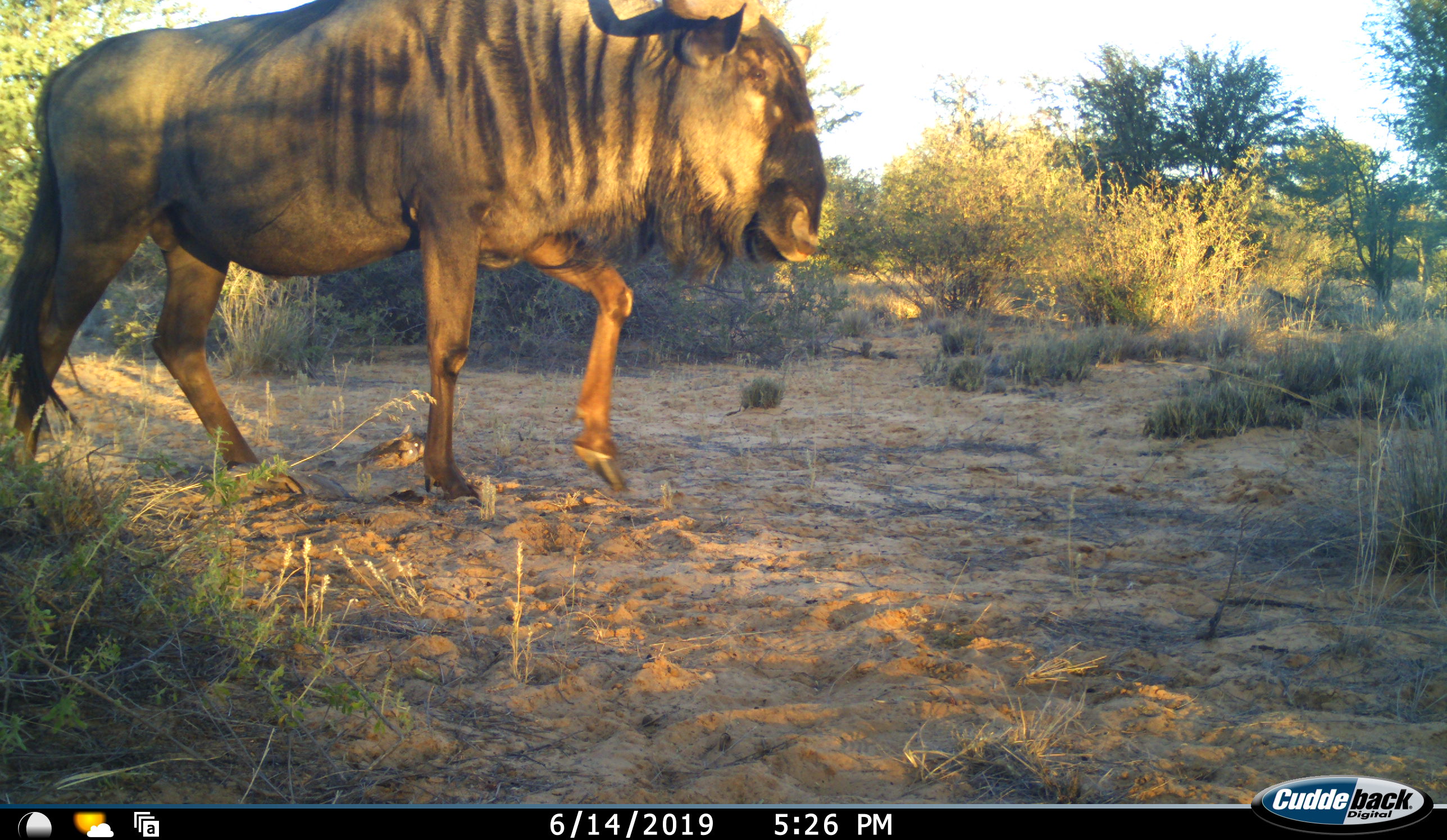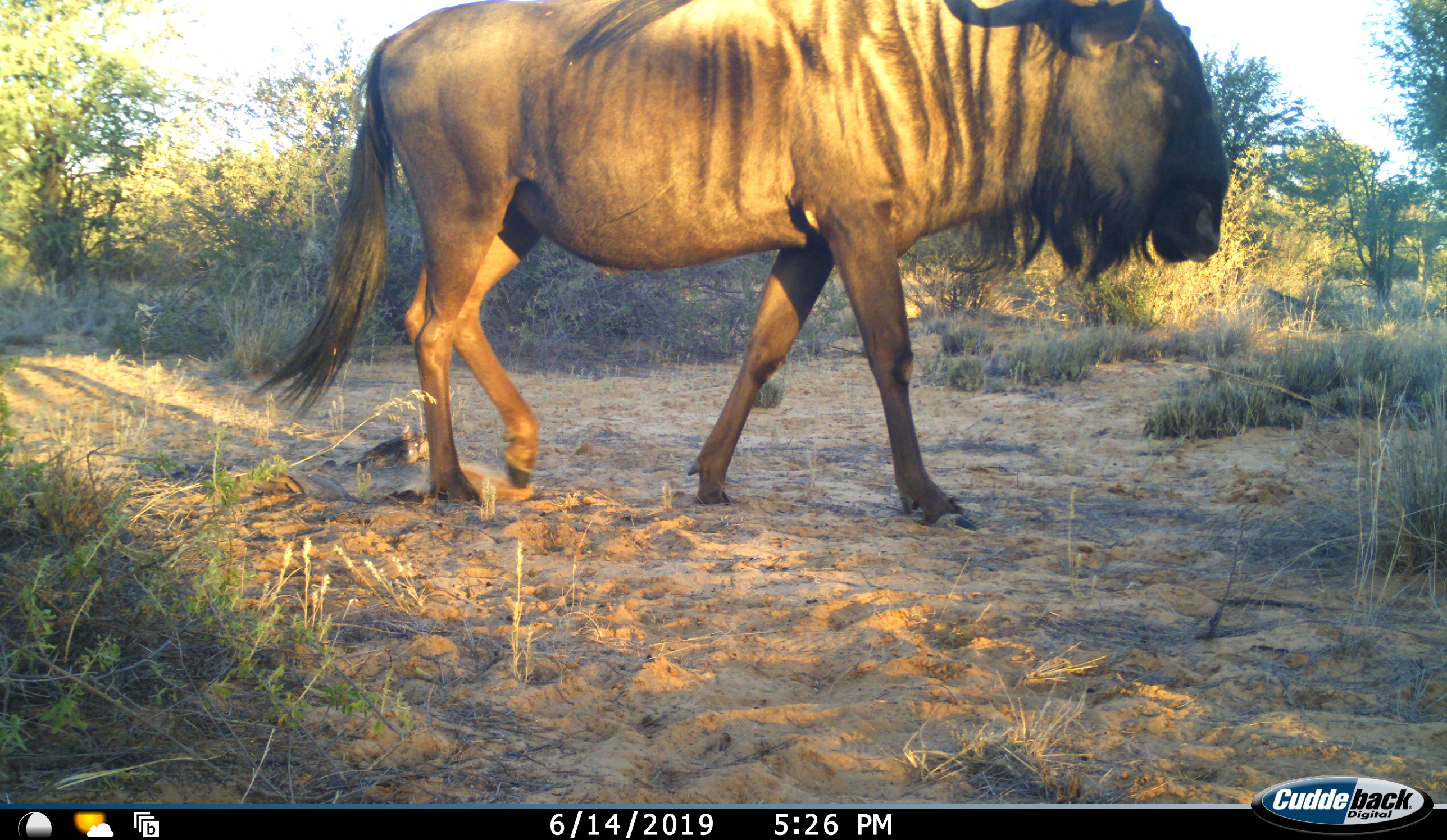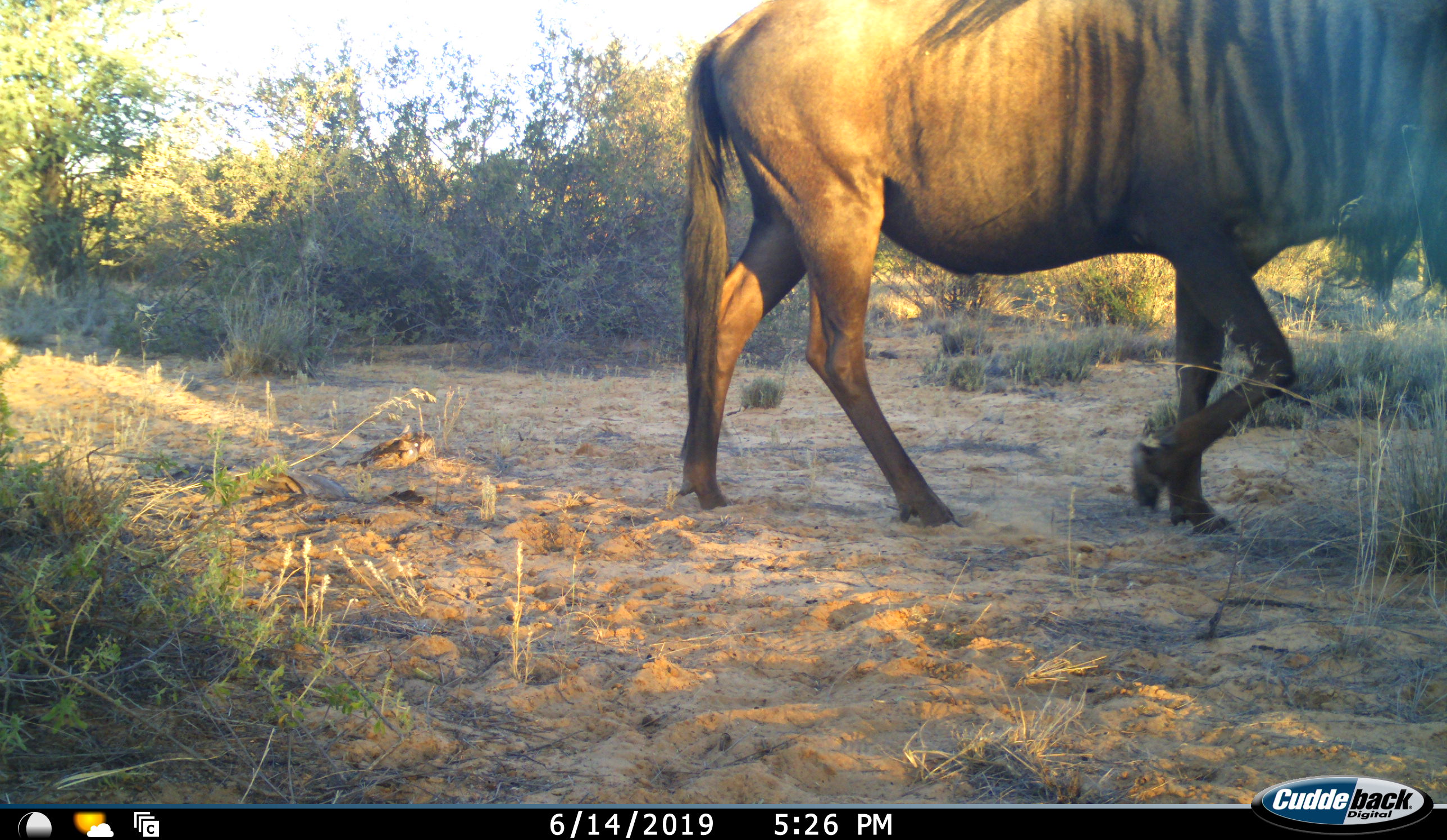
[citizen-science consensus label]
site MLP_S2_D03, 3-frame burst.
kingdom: Animalia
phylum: Chordata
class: Mammalia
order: Artiodactyla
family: Bovidae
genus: Connochaetes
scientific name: Connochaetes taurinus taurinus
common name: blue wildebeest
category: wildebeestblue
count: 1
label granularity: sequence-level